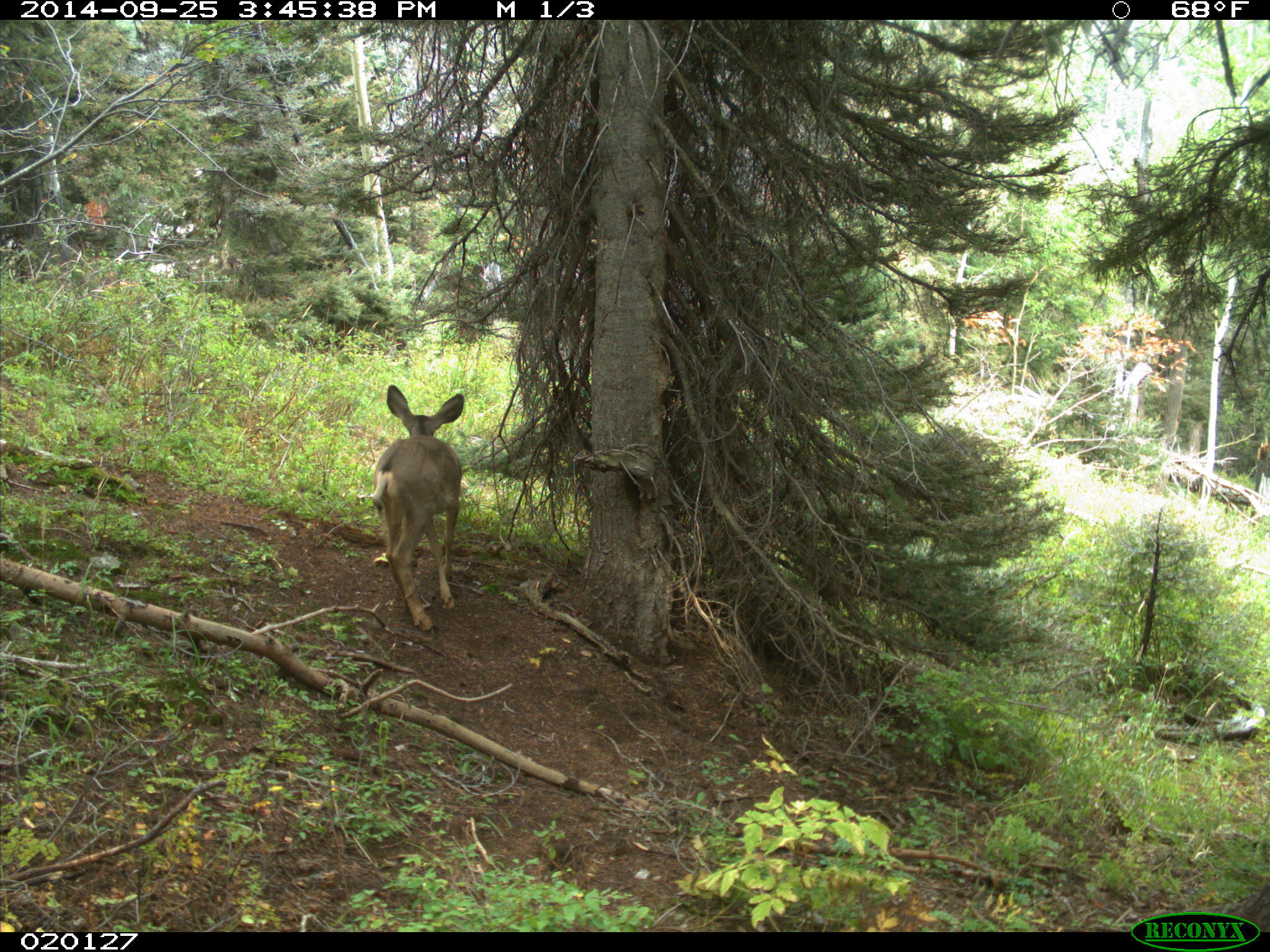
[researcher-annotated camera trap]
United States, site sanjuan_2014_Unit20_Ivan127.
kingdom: Animalia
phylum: Chordata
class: Mammalia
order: Artiodactyla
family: Cervidae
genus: Odocoileus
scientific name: Odocoileus hemionus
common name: mule deer